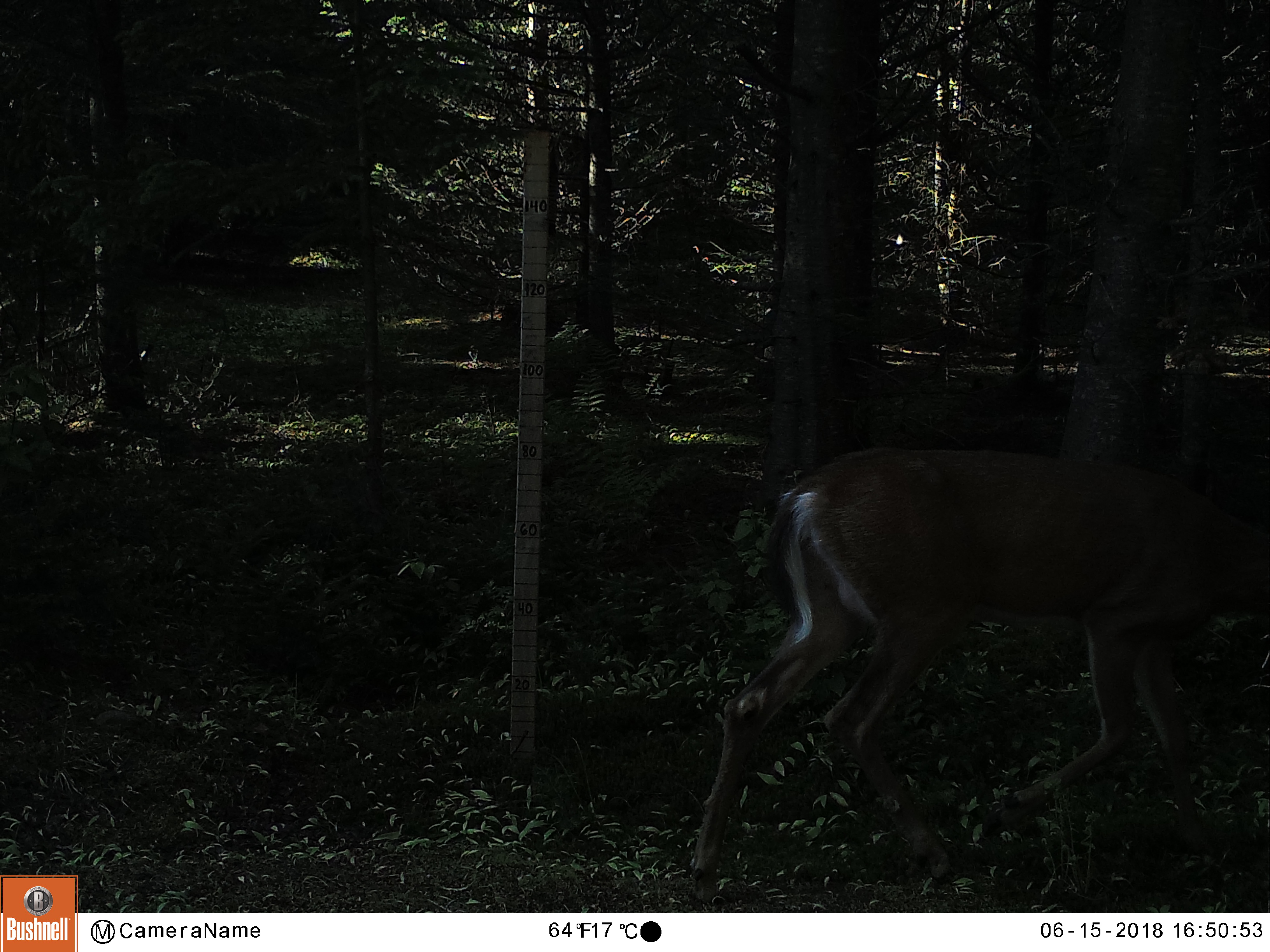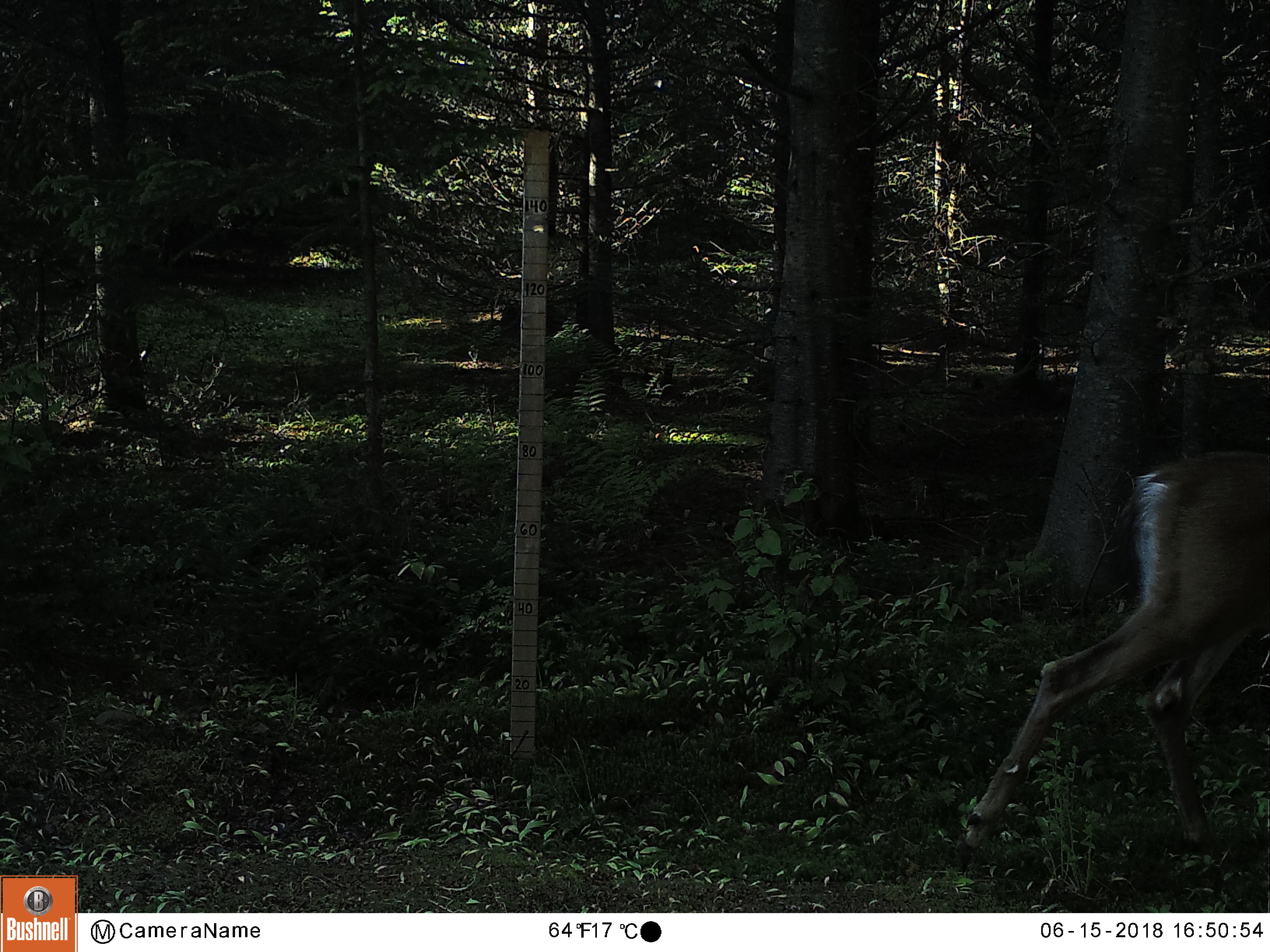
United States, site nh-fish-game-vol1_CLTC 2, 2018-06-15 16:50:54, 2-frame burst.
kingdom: Animalia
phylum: Chordata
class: Mammalia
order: Artiodactyla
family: Cervidae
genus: Odocoileus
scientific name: Odocoileus virginianus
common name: white-tailed deer